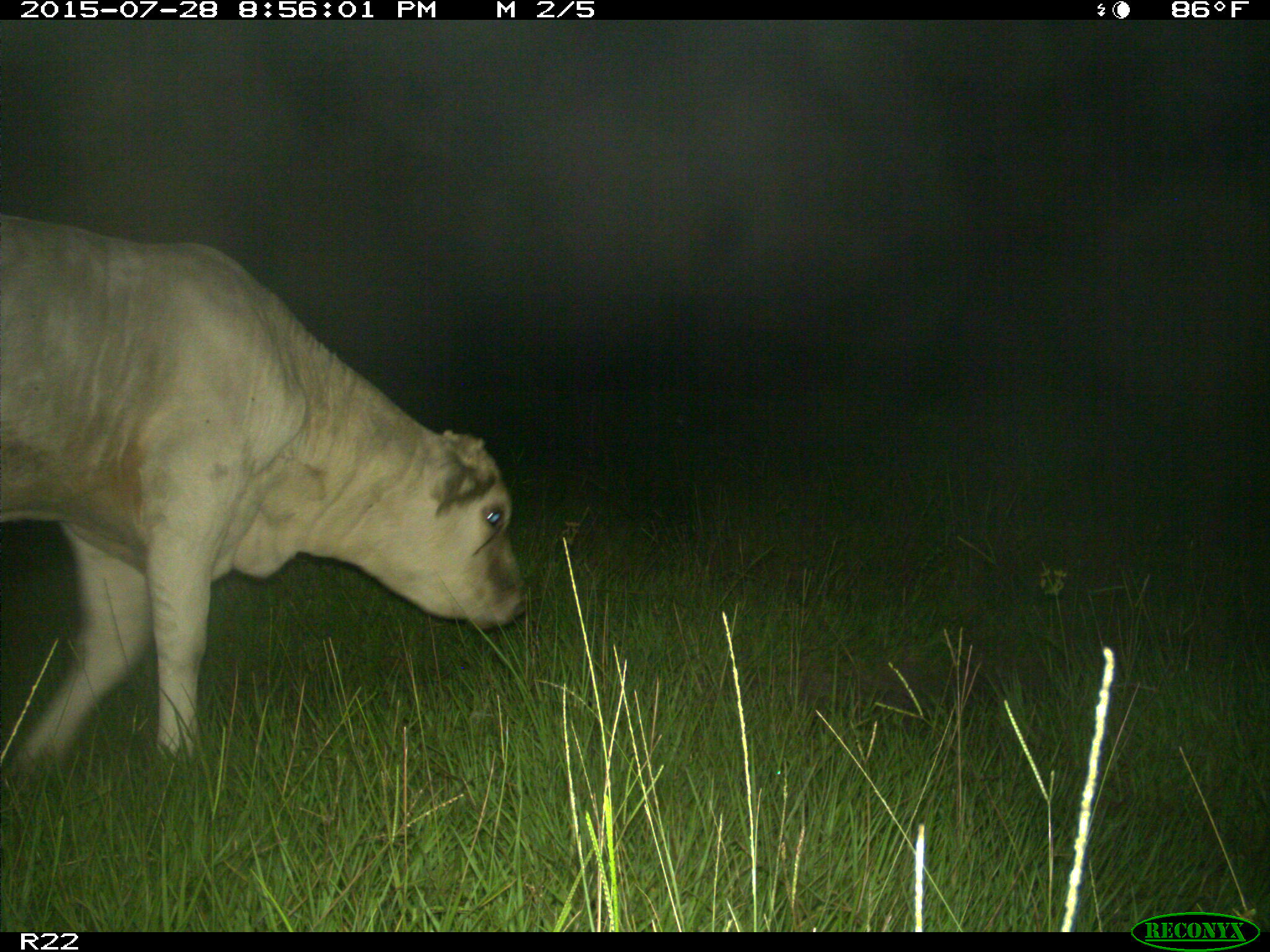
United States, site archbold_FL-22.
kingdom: Animalia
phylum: Chordata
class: Mammalia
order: Artiodactyla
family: Bovidae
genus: Bos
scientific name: Bos taurus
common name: domestic cow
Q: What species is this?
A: Bos taurus (domestic cow).